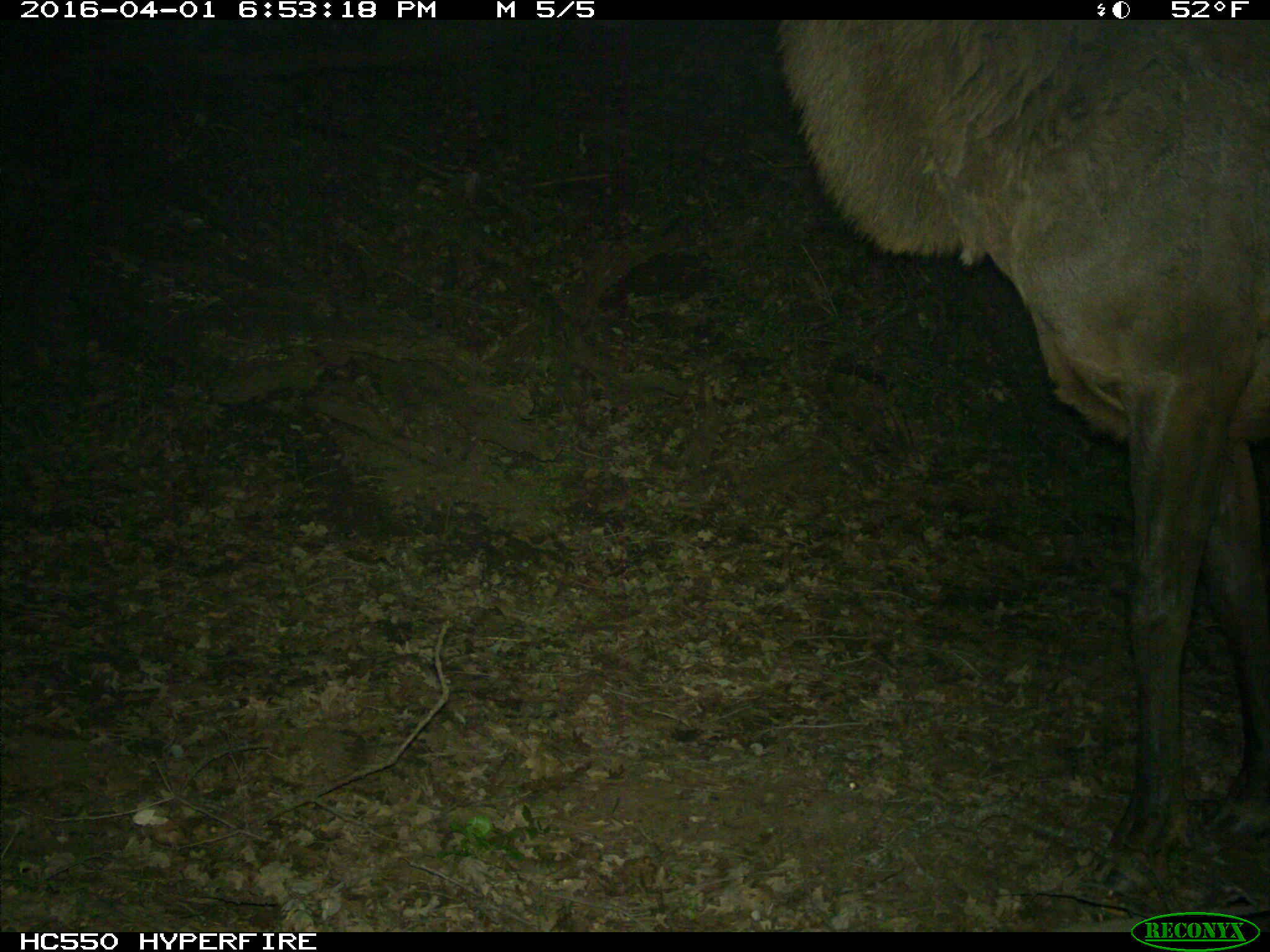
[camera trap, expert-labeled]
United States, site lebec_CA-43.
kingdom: Animalia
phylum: Chordata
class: Mammalia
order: Artiodactyla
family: Cervidae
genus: Cervus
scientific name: Cervus canadensis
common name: elk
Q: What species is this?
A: Cervus canadensis (elk).